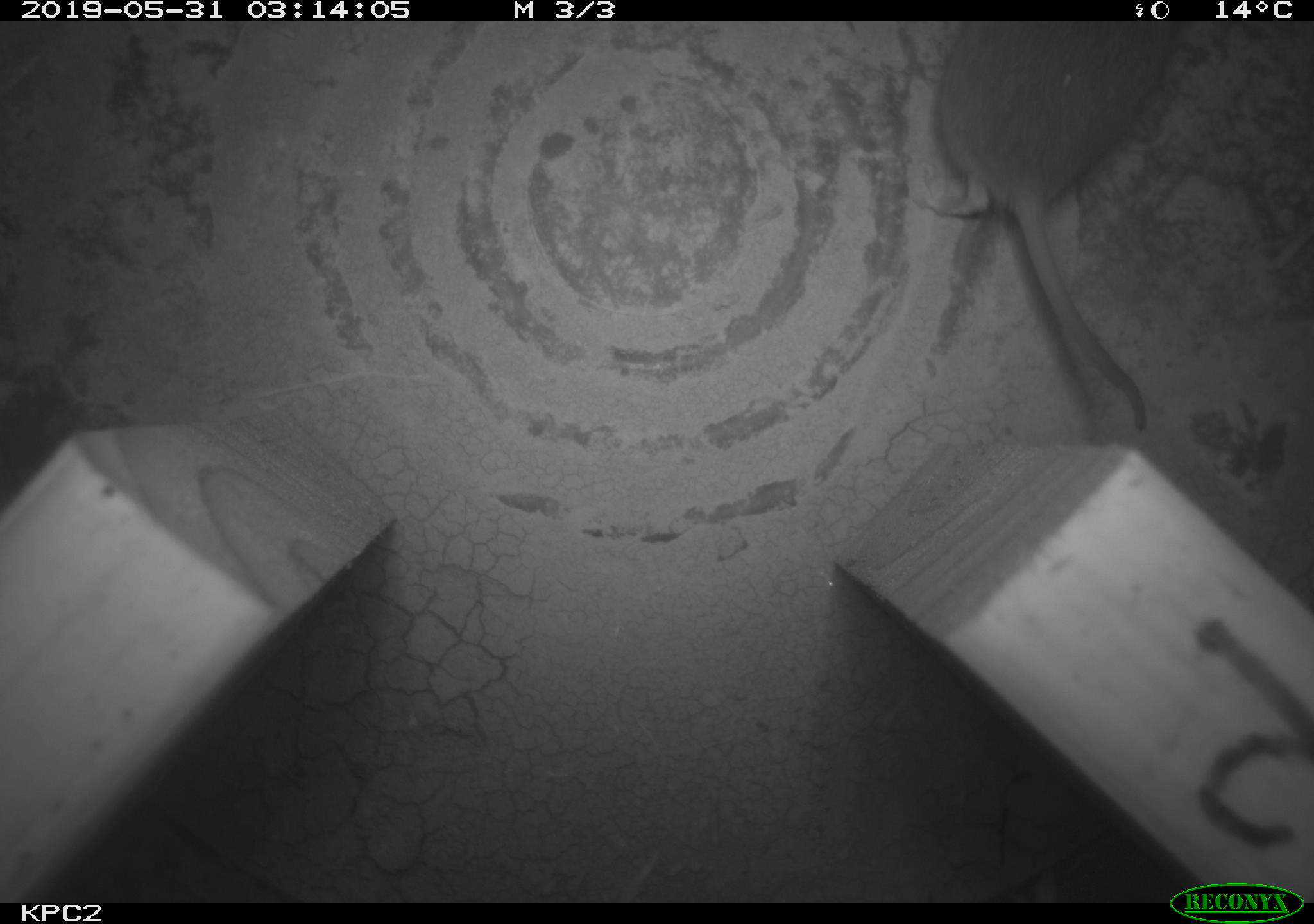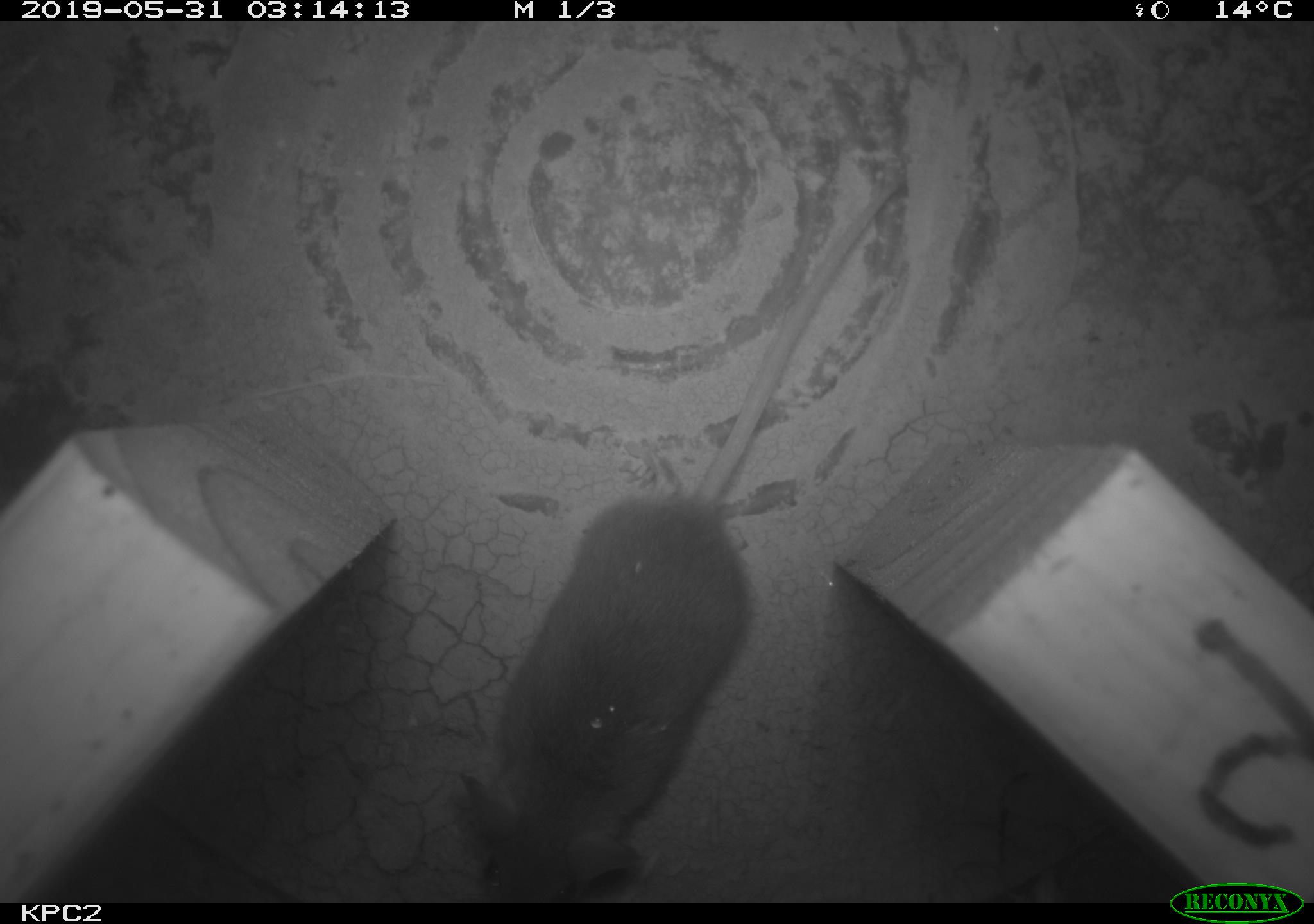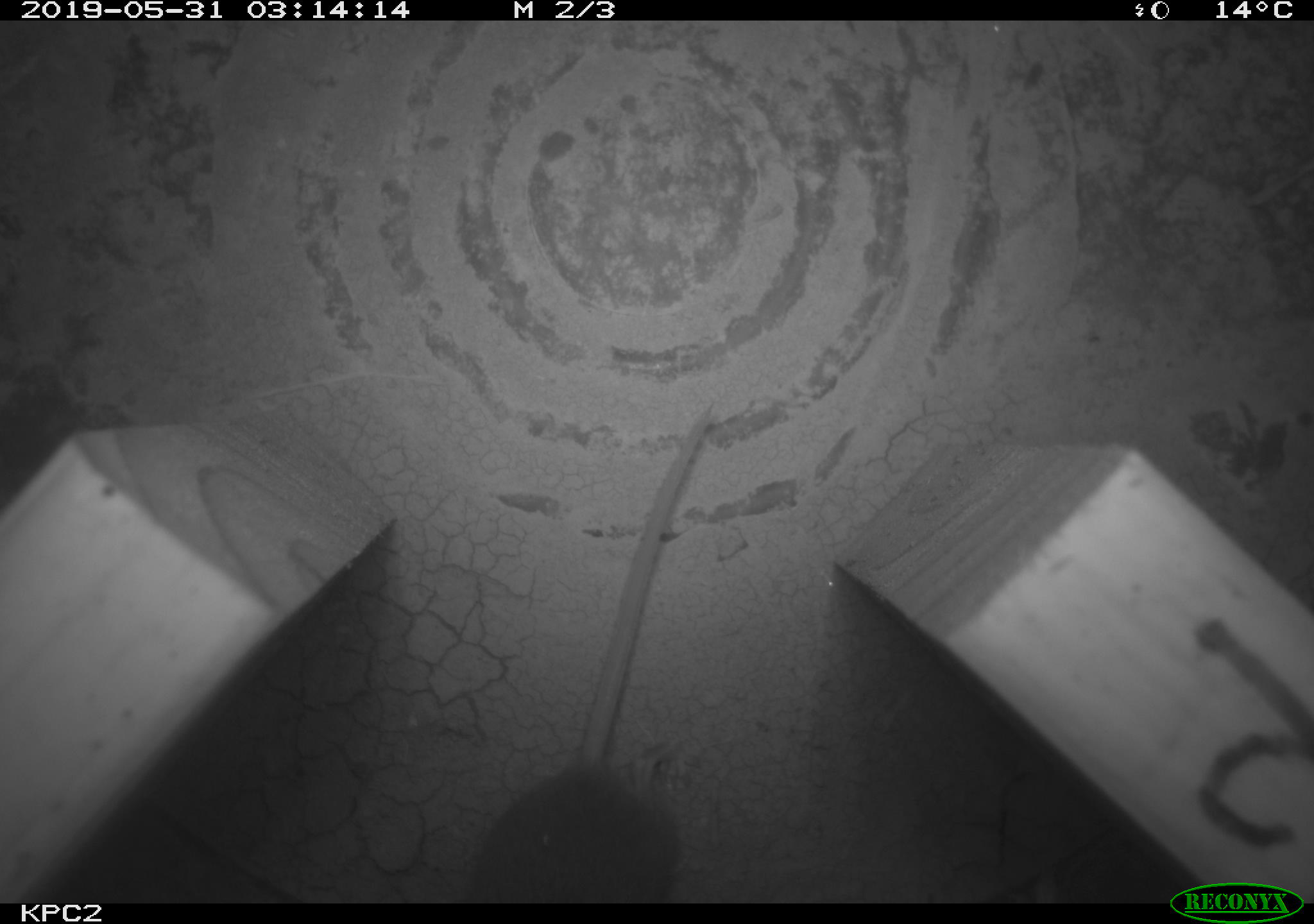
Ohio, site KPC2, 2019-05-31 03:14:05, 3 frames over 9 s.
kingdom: Animalia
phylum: Chordata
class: Mammalia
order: Rodentia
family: Cricetidae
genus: Peromyscus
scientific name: Peromyscus leucopus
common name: white-footed mouse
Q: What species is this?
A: White-footed mouse (Peromyscus leucopus).